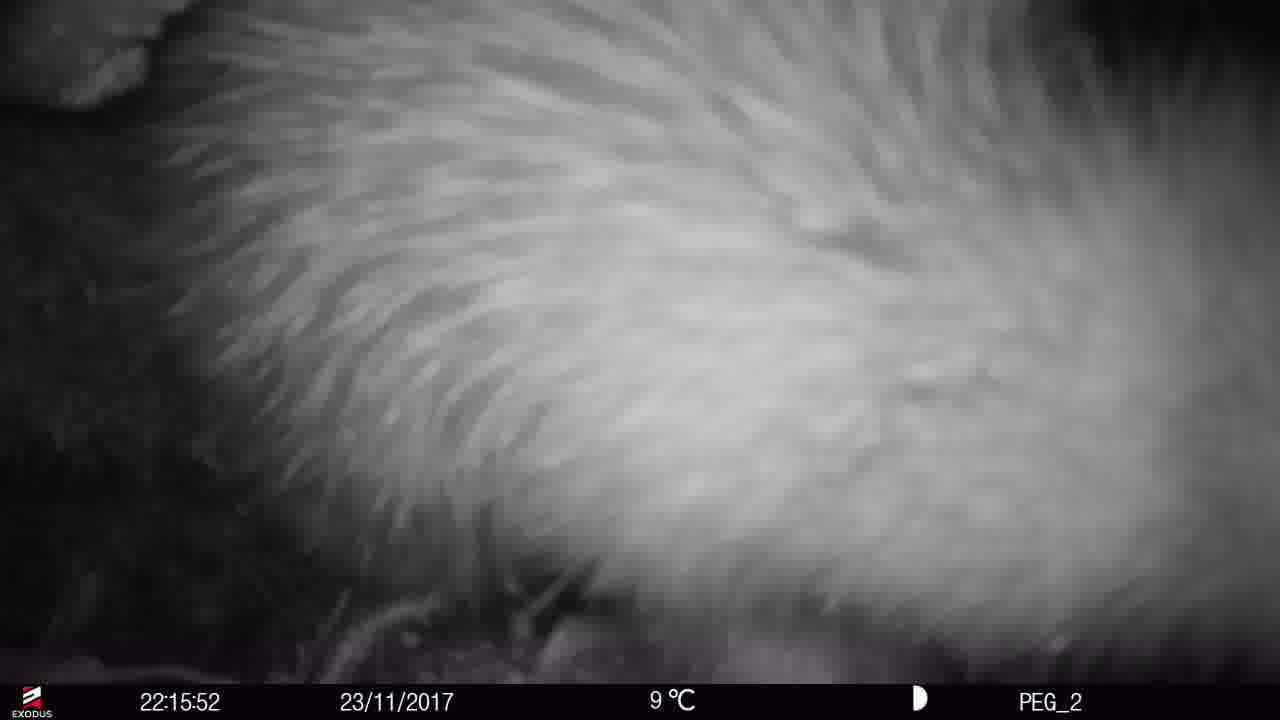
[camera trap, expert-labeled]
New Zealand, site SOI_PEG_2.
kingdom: Animalia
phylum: Chordata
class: Aves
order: Apterygiformes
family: Apterygidae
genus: Apteryx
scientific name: Apteryx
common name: kiwi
Kiwi (Apteryx).